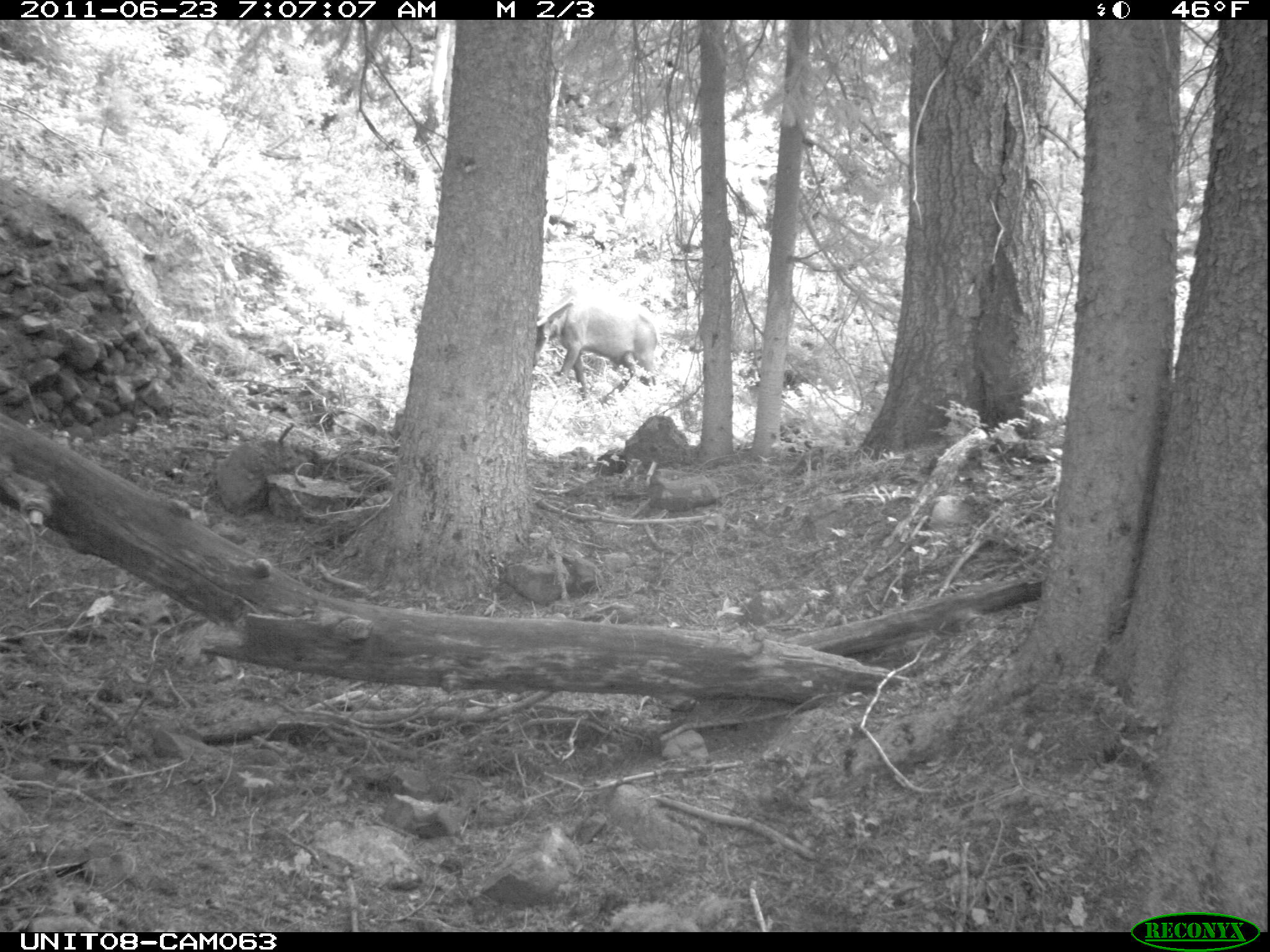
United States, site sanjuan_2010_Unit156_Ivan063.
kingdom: Animalia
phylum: Chordata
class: Mammalia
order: Artiodactyla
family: Cervidae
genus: Cervus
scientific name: Cervus elaphus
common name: red deer